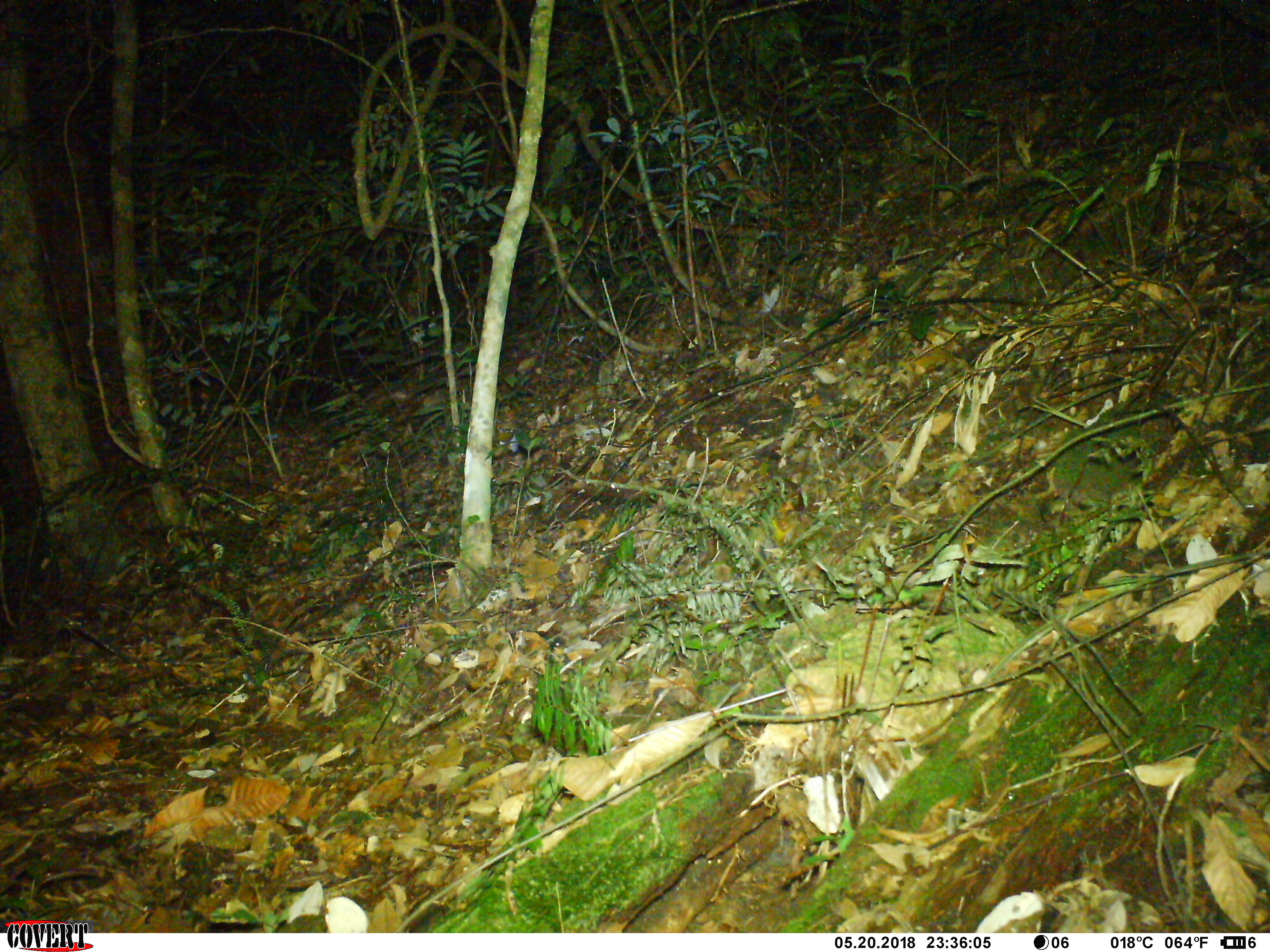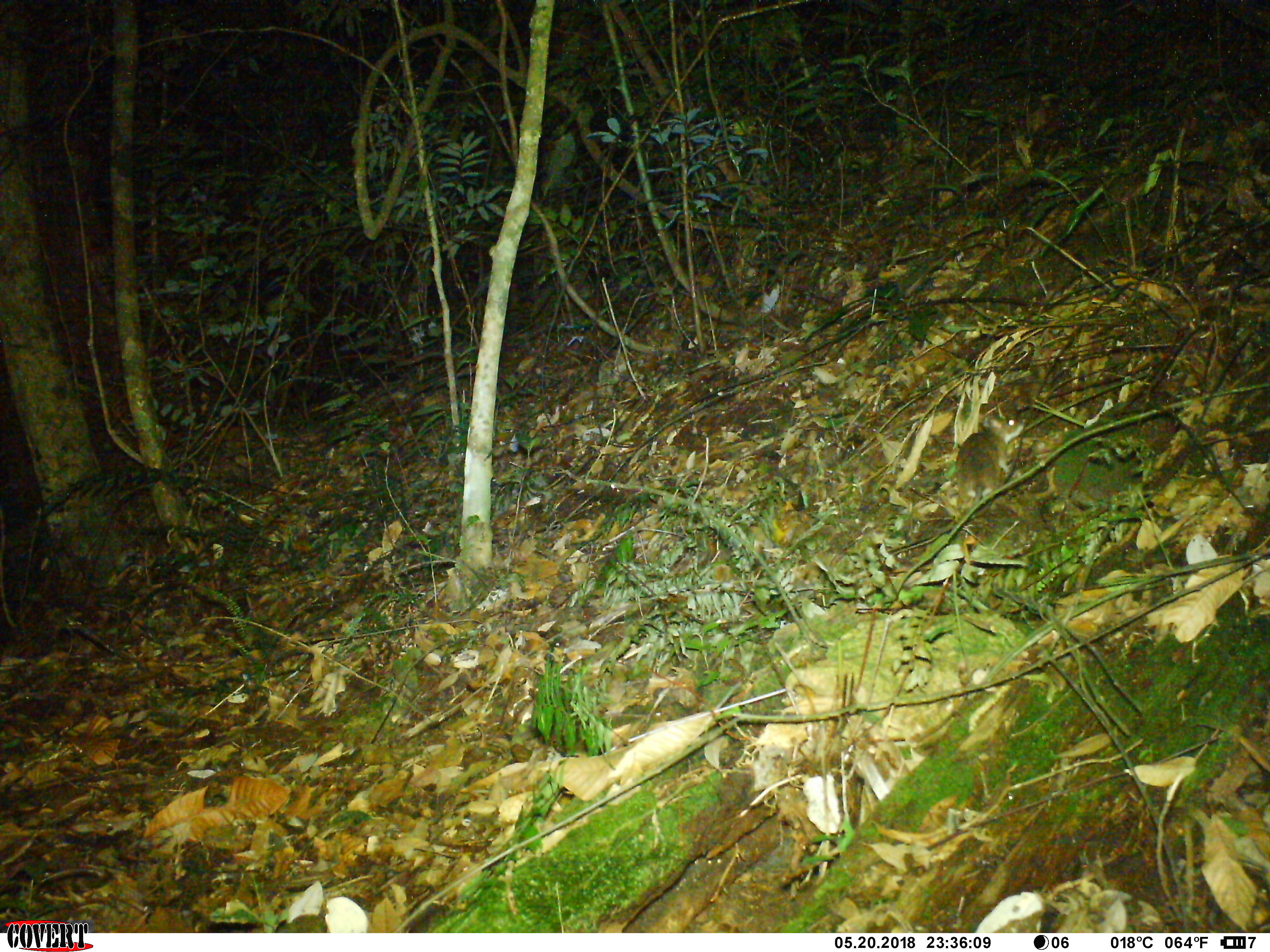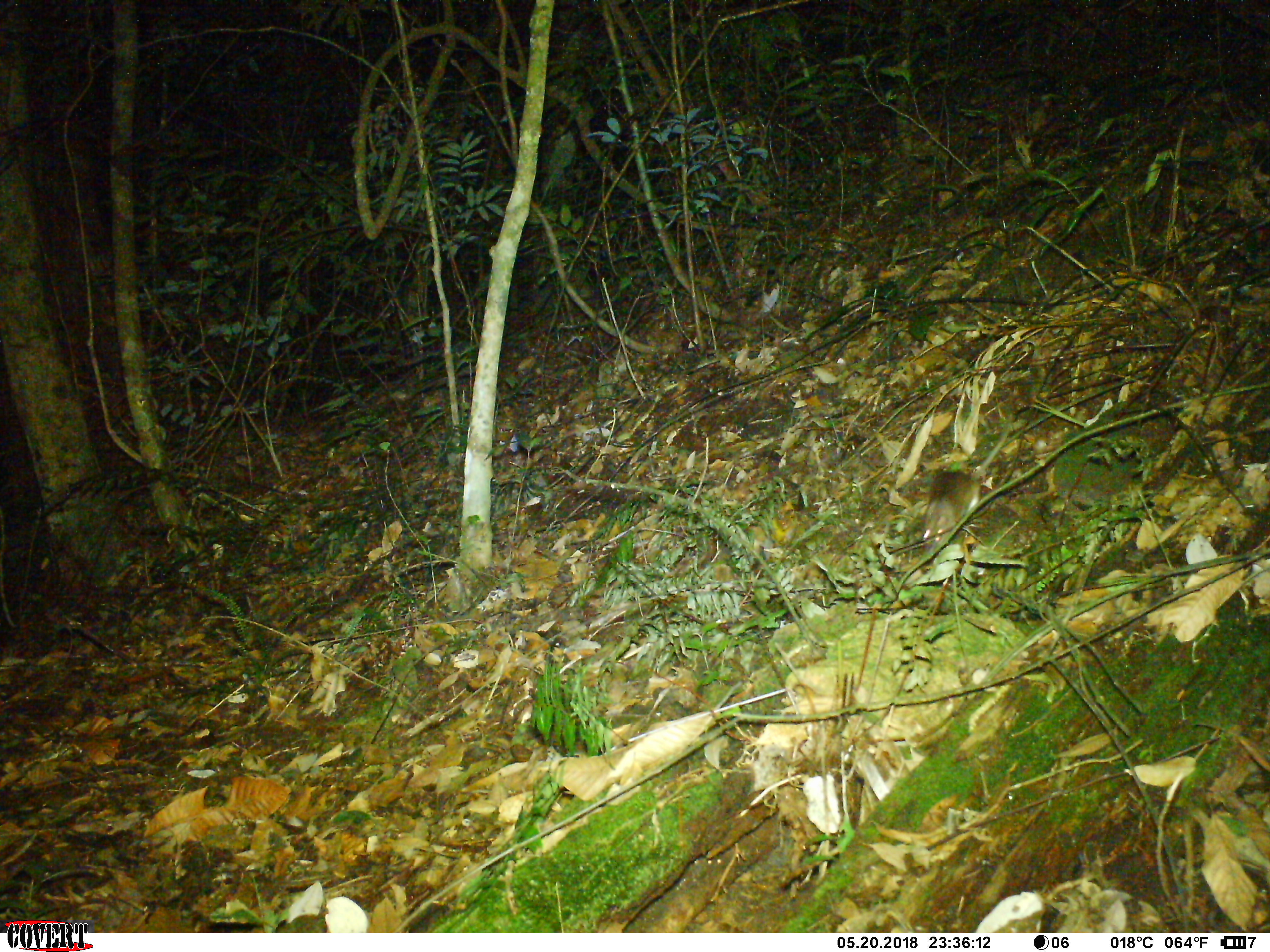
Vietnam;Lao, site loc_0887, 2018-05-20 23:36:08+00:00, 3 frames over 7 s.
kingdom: Animalia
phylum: Chordata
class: Mammalia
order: Rodentia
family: Muridae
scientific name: Muridae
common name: old-world mice and rats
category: unidentified murid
Unidentified murid (old-world mice and rats) (Muridae). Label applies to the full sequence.